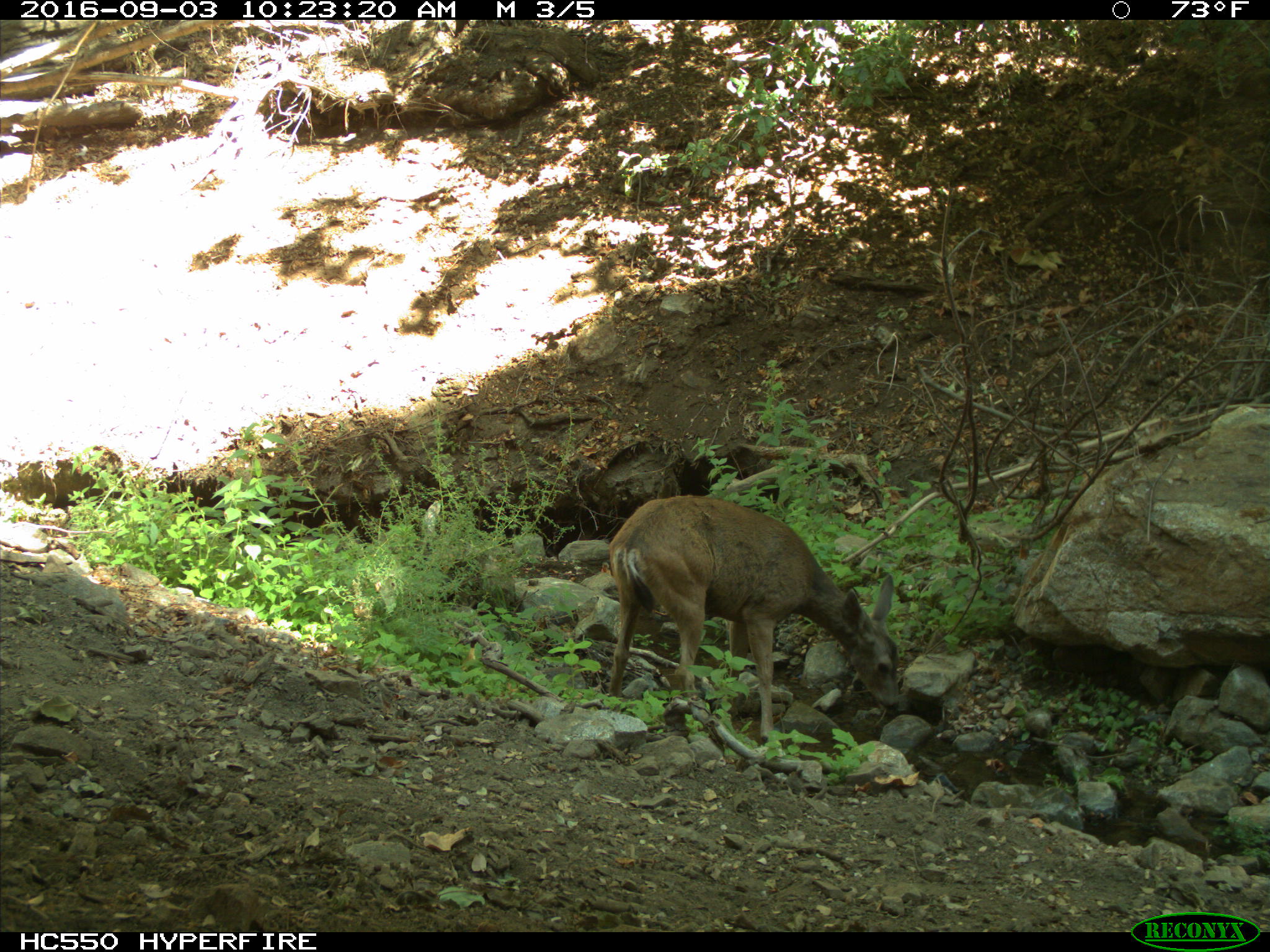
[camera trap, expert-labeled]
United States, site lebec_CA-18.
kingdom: Animalia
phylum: Chordata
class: Mammalia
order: Artiodactyla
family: Cervidae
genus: Odocoileus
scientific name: Odocoileus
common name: deer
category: unidentified deer